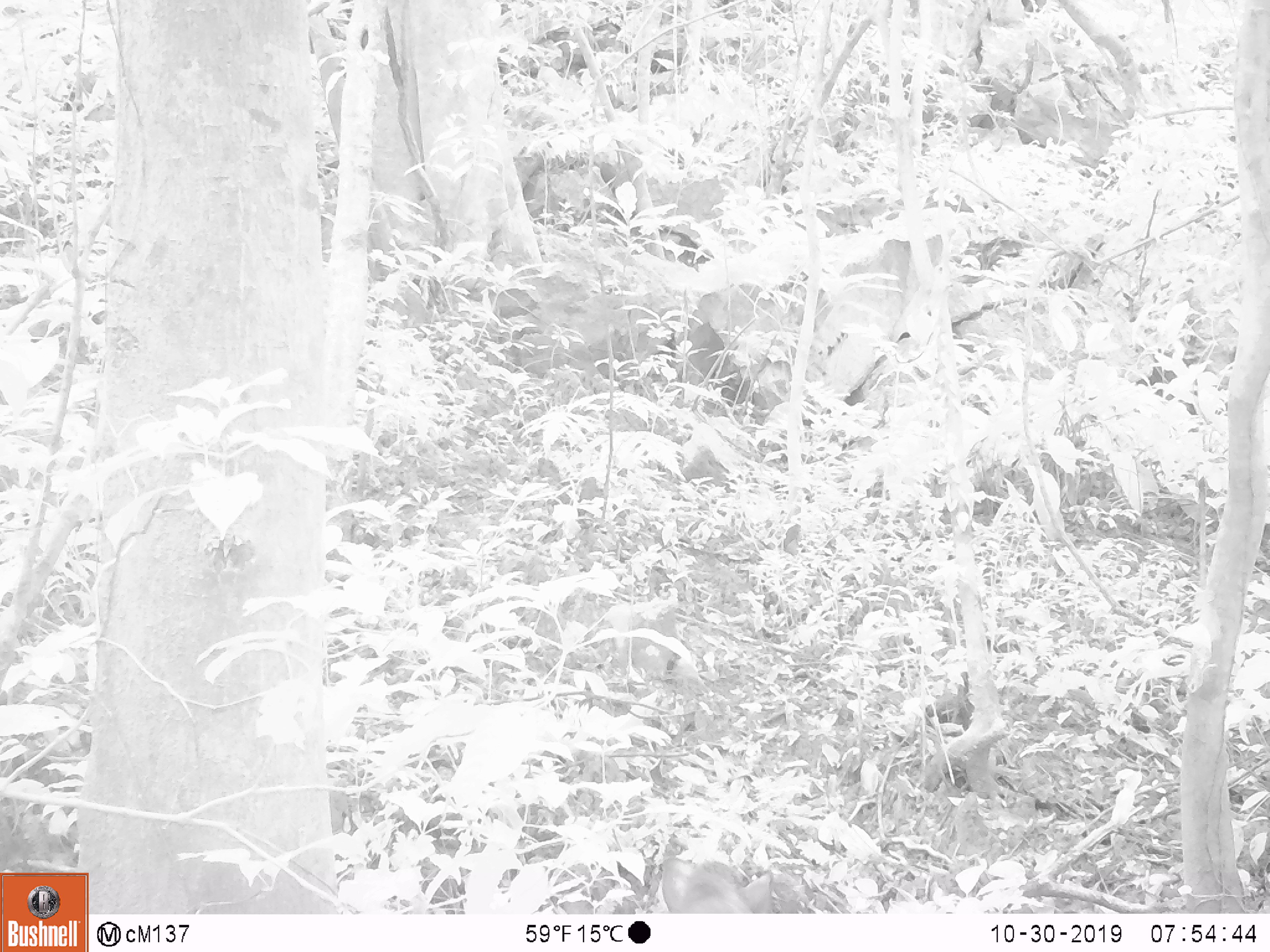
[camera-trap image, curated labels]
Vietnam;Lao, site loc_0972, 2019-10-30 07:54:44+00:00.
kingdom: Animalia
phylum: Chordata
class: Mammalia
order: Artiodactyla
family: Suidae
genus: Sus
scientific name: Sus scrofa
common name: eurasian wild pig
Eurasian wild pig (Sus scrofa). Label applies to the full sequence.